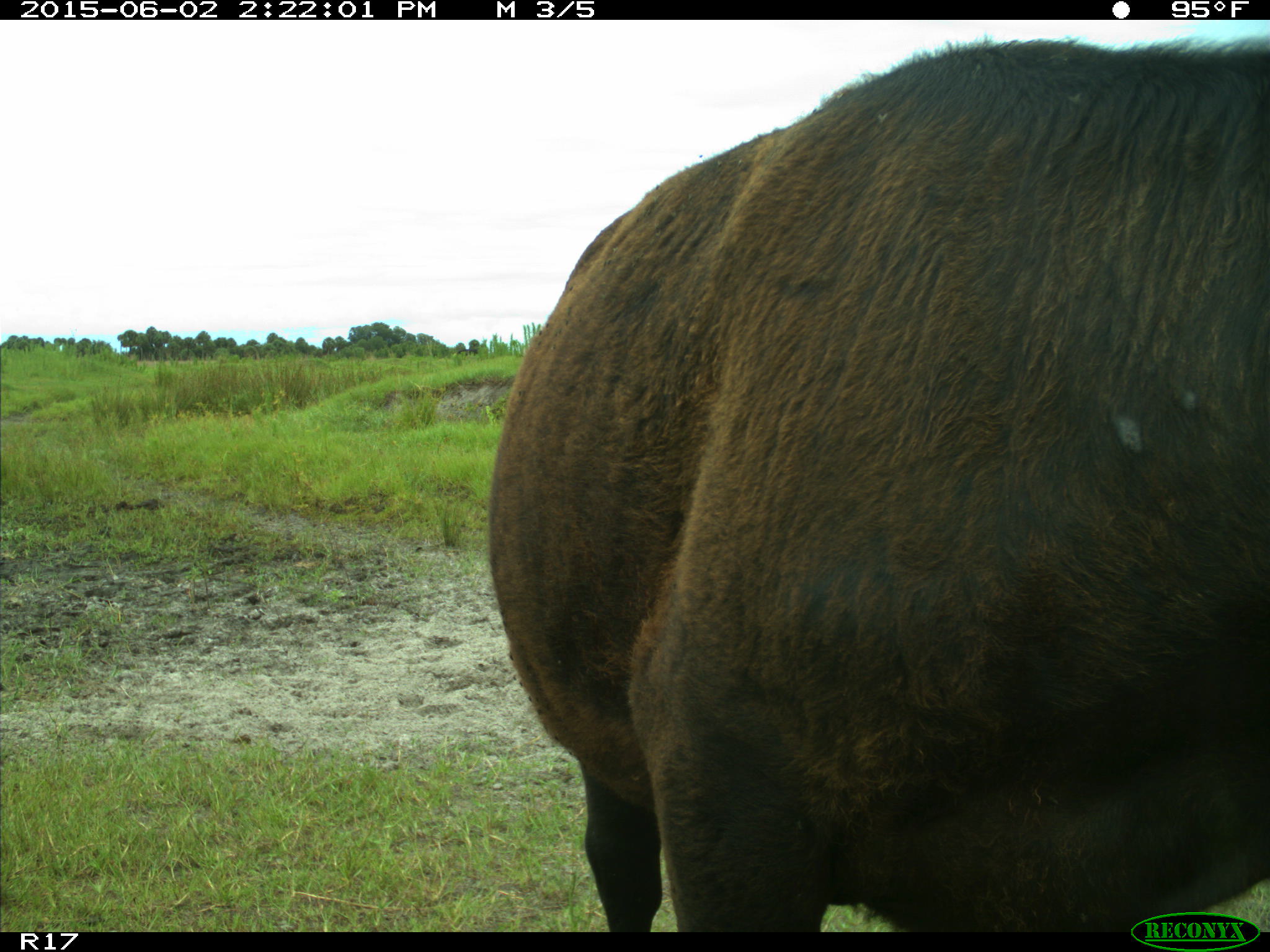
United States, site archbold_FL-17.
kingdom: Animalia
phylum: Chordata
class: Mammalia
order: Artiodactyla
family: Bovidae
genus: Bos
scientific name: Bos taurus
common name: domestic cow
Bos taurus (domestic cow).